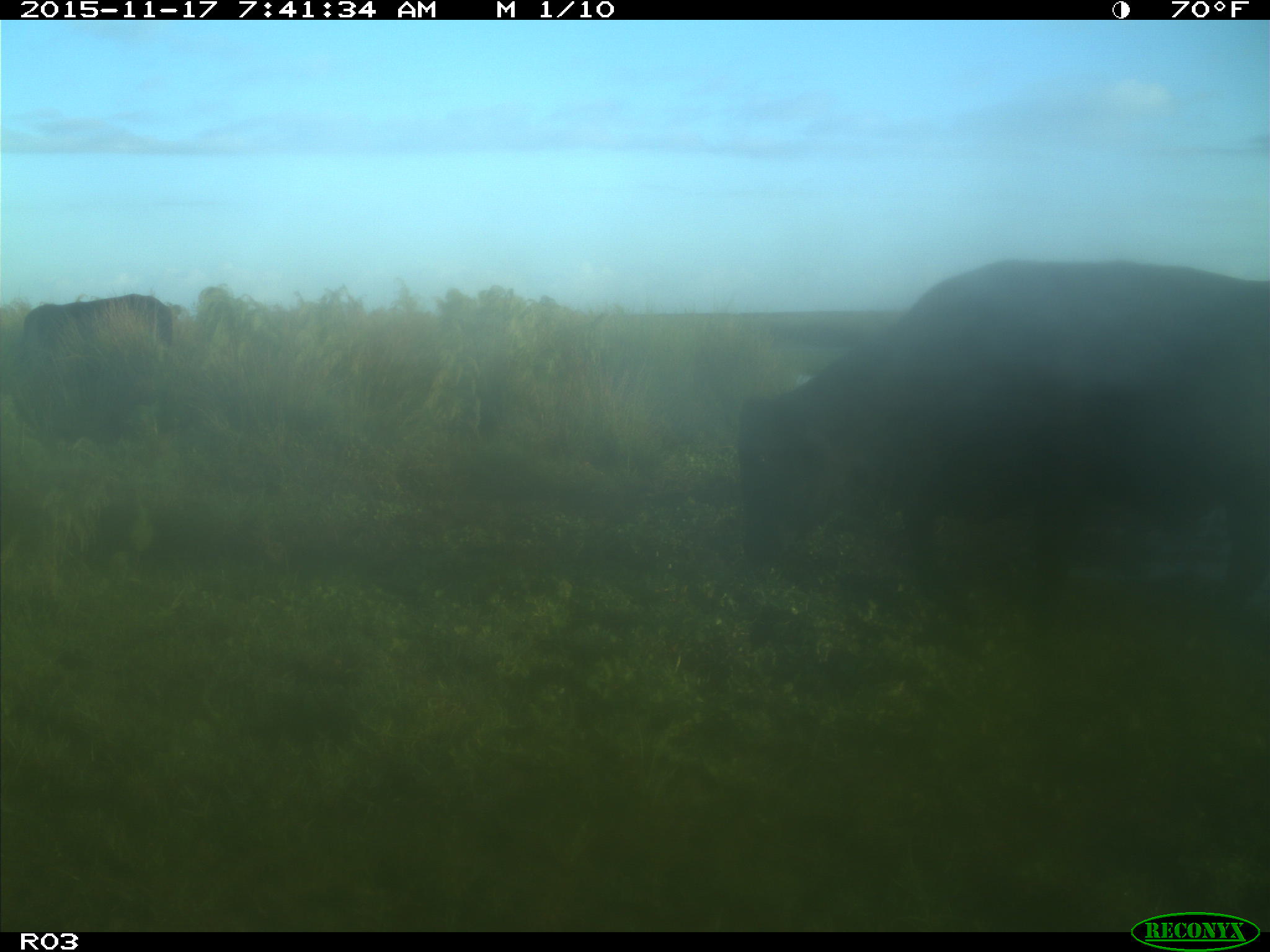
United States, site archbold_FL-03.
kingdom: Animalia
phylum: Chordata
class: Mammalia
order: Artiodactyla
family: Bovidae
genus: Bos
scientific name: Bos taurus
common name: domestic cow